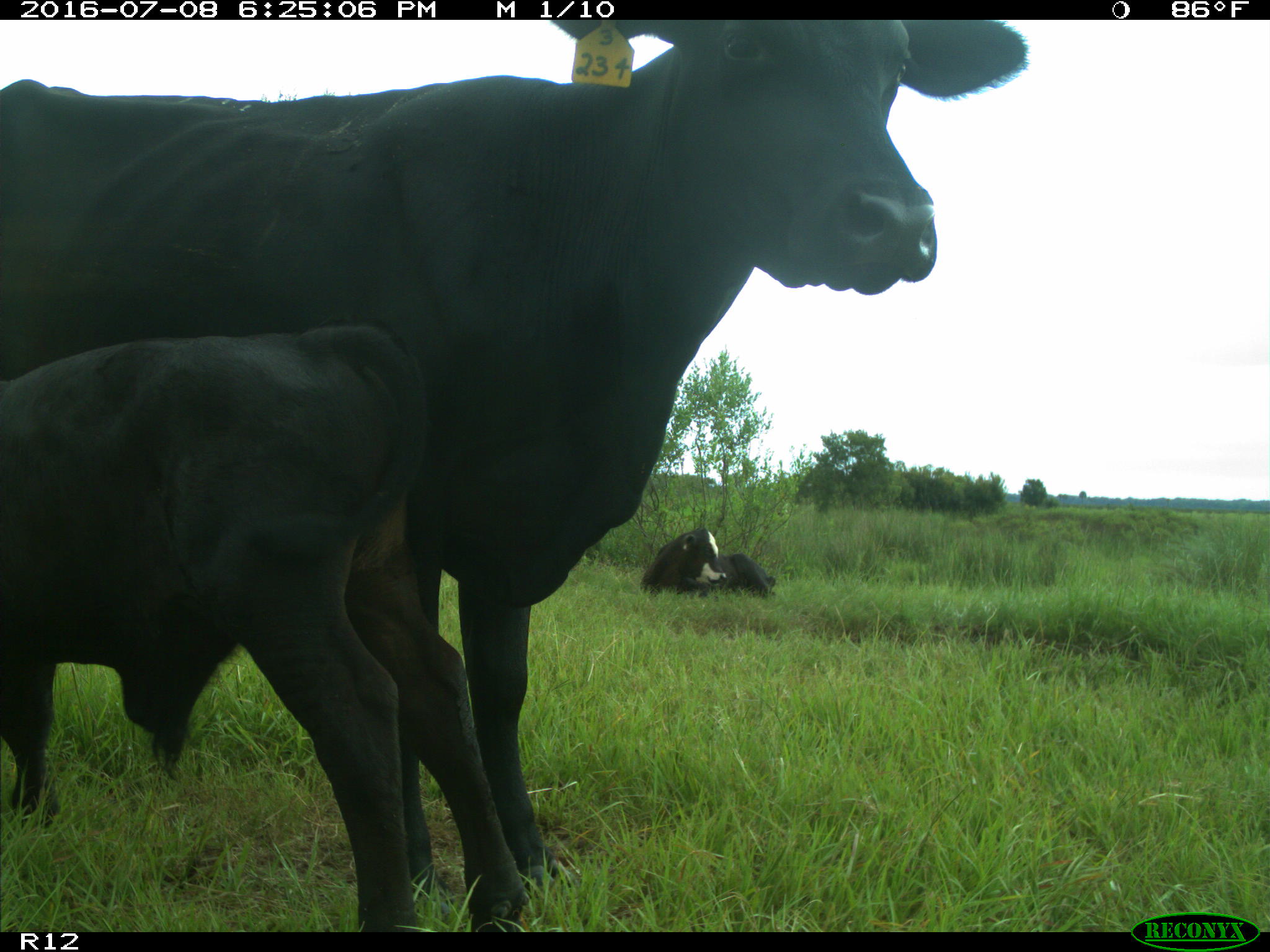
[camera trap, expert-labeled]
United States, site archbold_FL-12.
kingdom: Animalia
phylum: Chordata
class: Mammalia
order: Artiodactyla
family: Bovidae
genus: Bos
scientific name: Bos taurus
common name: domestic cow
Bos taurus (domestic cow).